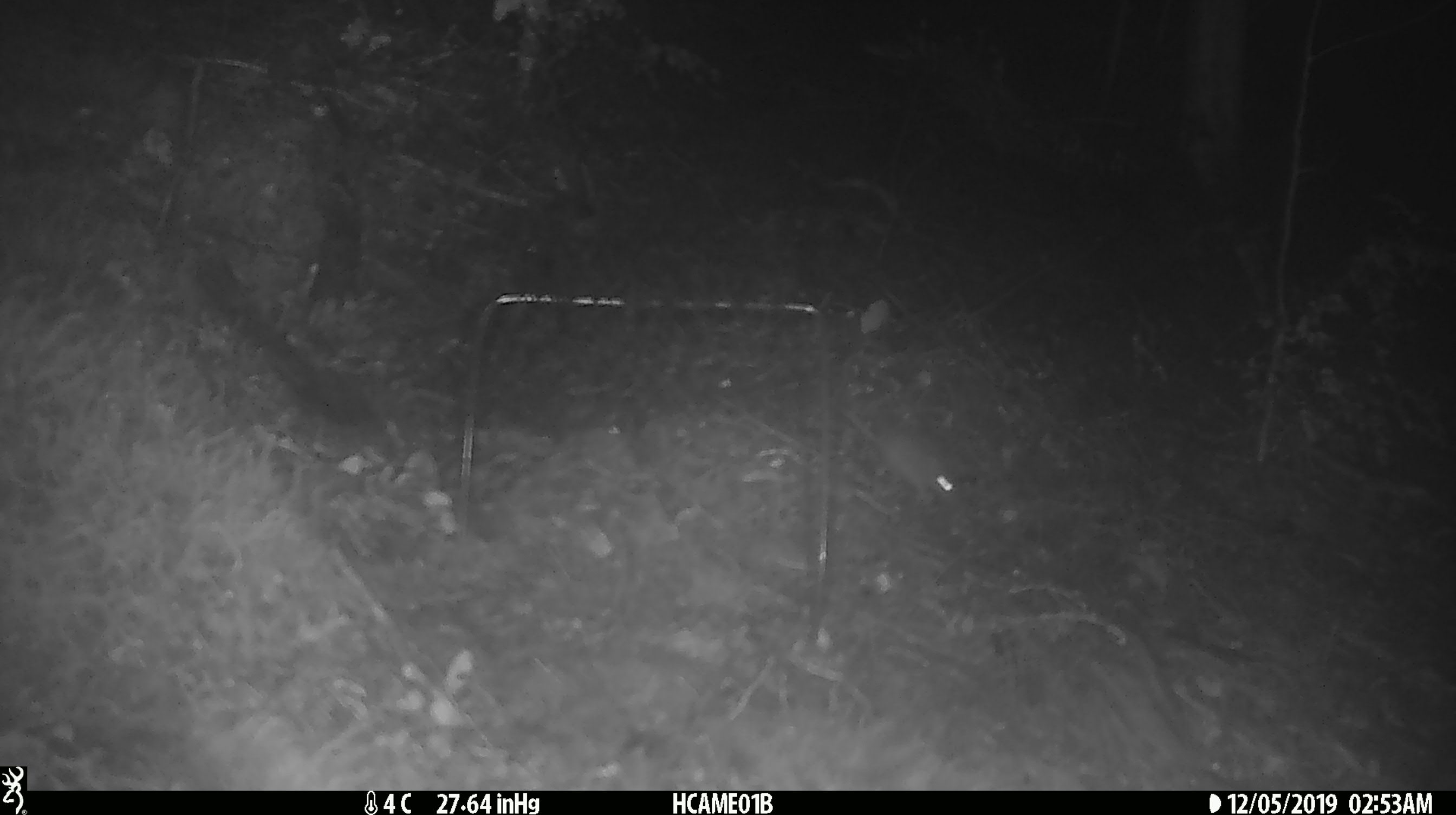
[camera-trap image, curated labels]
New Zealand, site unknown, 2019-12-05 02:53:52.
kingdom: Animalia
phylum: Chordata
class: Mammalia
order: Rodentia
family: Muridae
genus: Mus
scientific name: Mus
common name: mouse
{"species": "mouse (Mus)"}